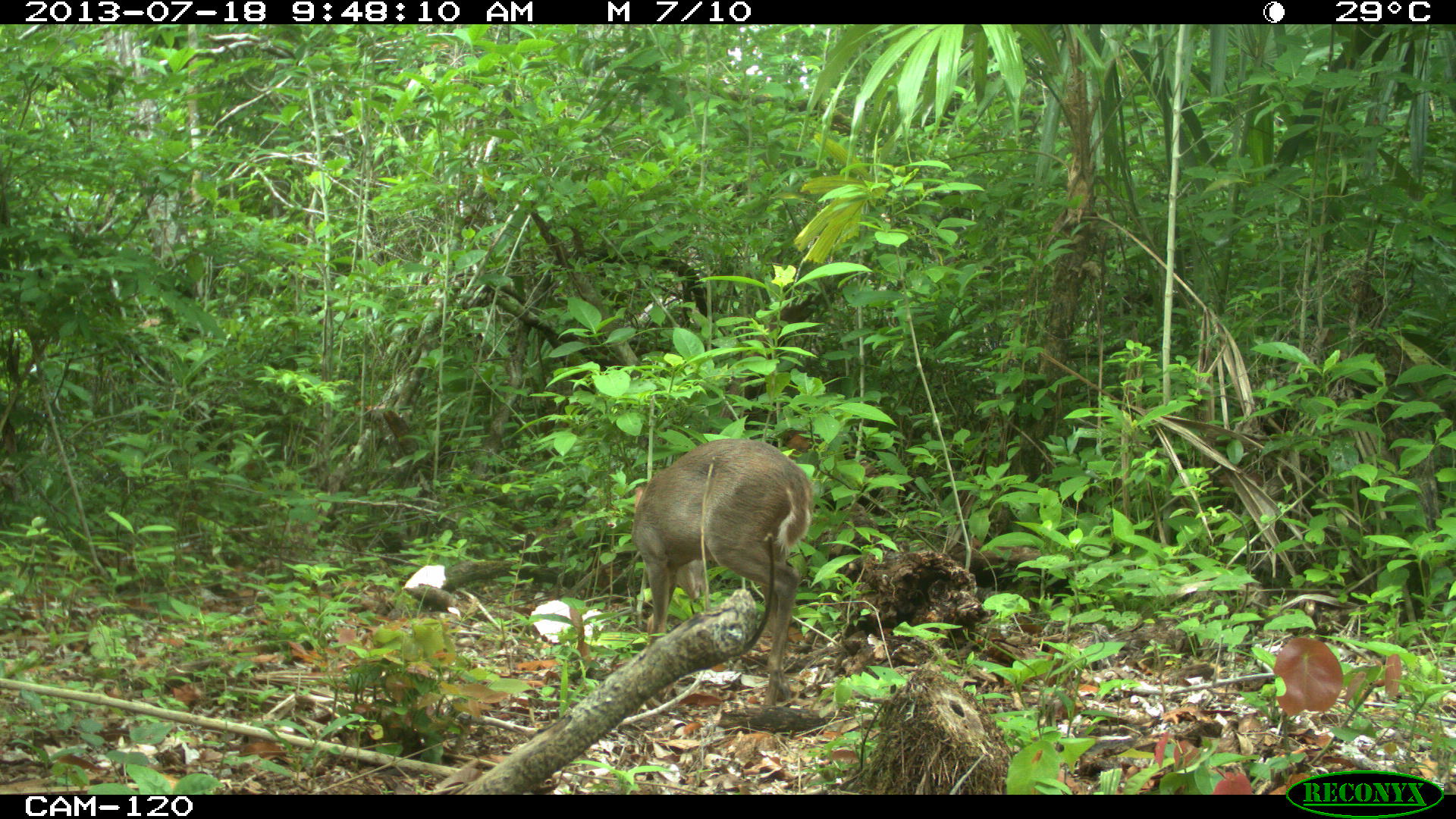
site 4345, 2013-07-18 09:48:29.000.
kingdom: Animalia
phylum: Chordata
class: Mammalia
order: Artiodactyla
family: Cervidae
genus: Odocoileus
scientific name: Odocoileus virginianus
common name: white-tailed deer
Odocoileus virginianus (white-tailed deer), count 1, sex female.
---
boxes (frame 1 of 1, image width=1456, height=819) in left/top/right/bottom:
odocoileus virginianus: 632/436/814/704